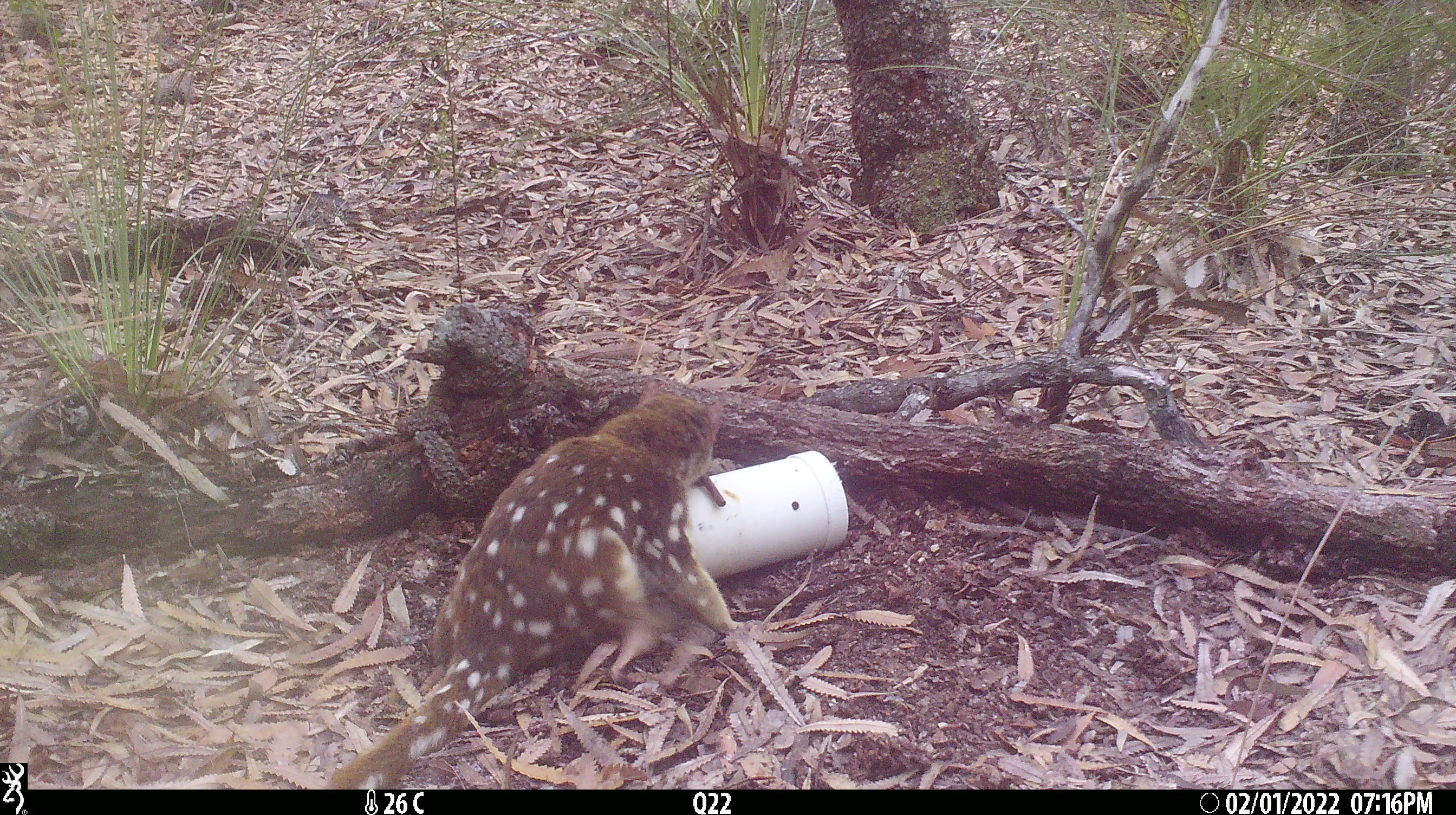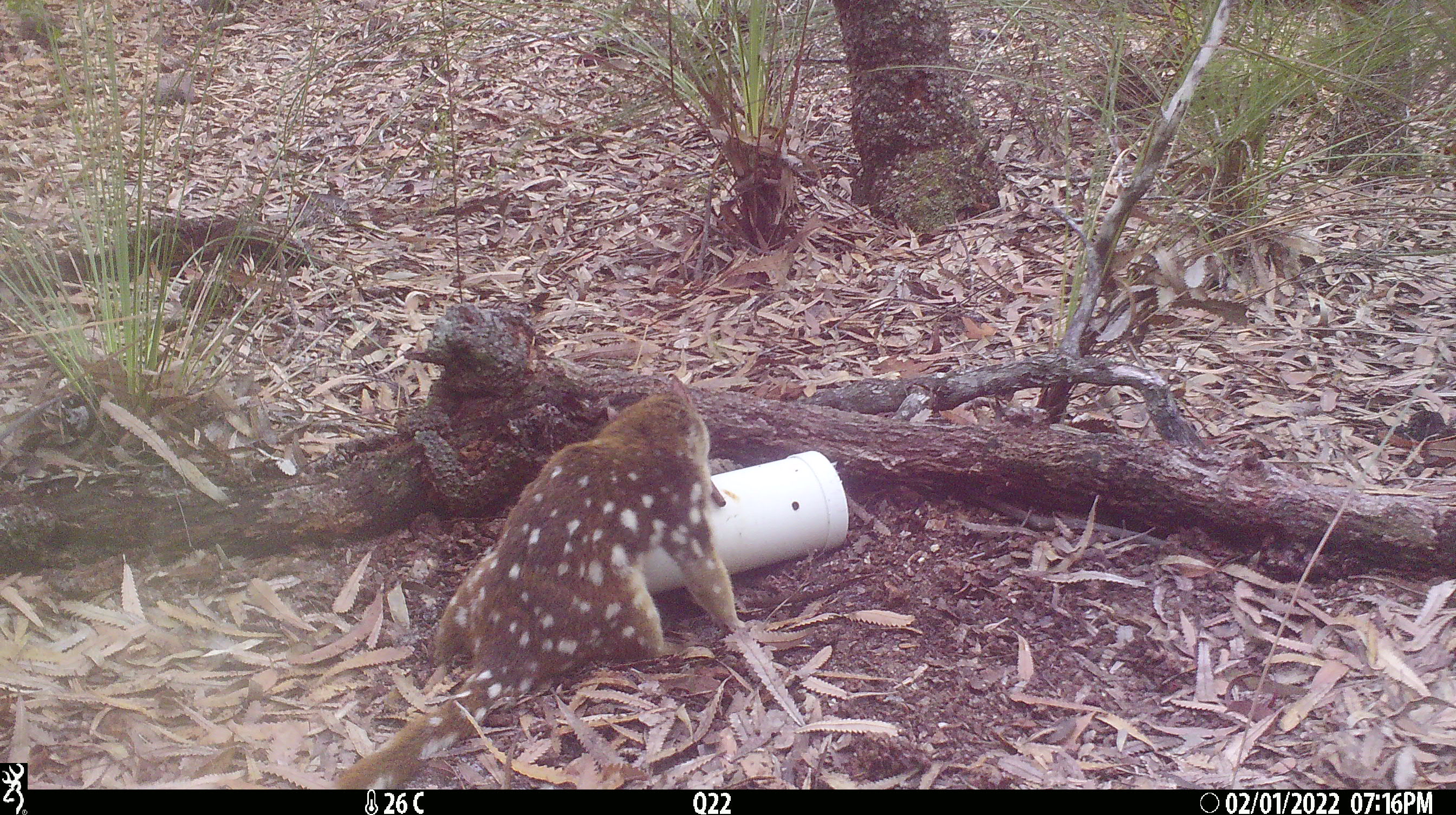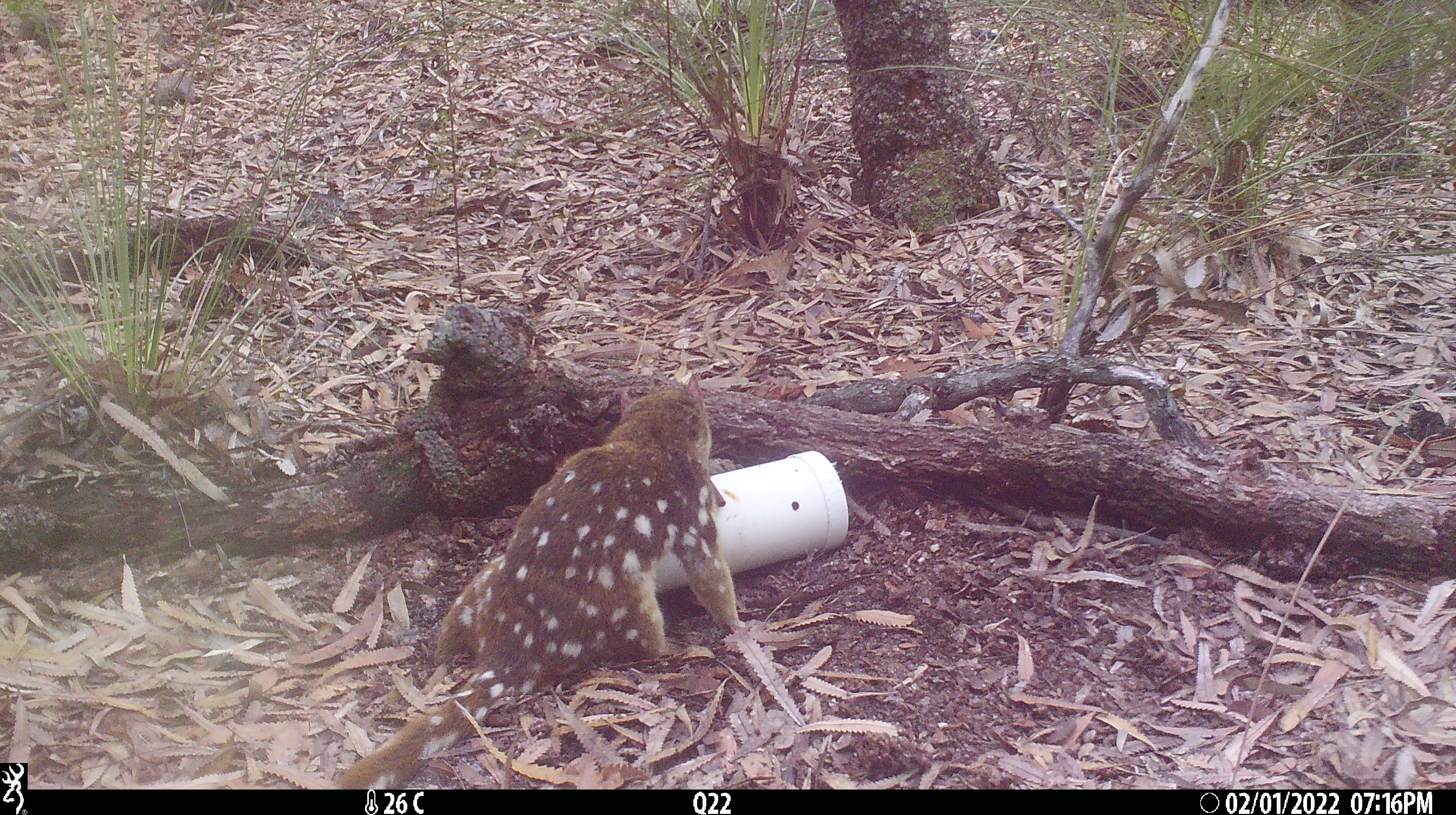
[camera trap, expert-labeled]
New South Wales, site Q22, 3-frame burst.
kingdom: Animalia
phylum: Chordata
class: Mammalia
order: Dasyuromorphia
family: Dasyuridae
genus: Dasyurus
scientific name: Dasyurus maculatus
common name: spotted-tailed quoll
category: quoll